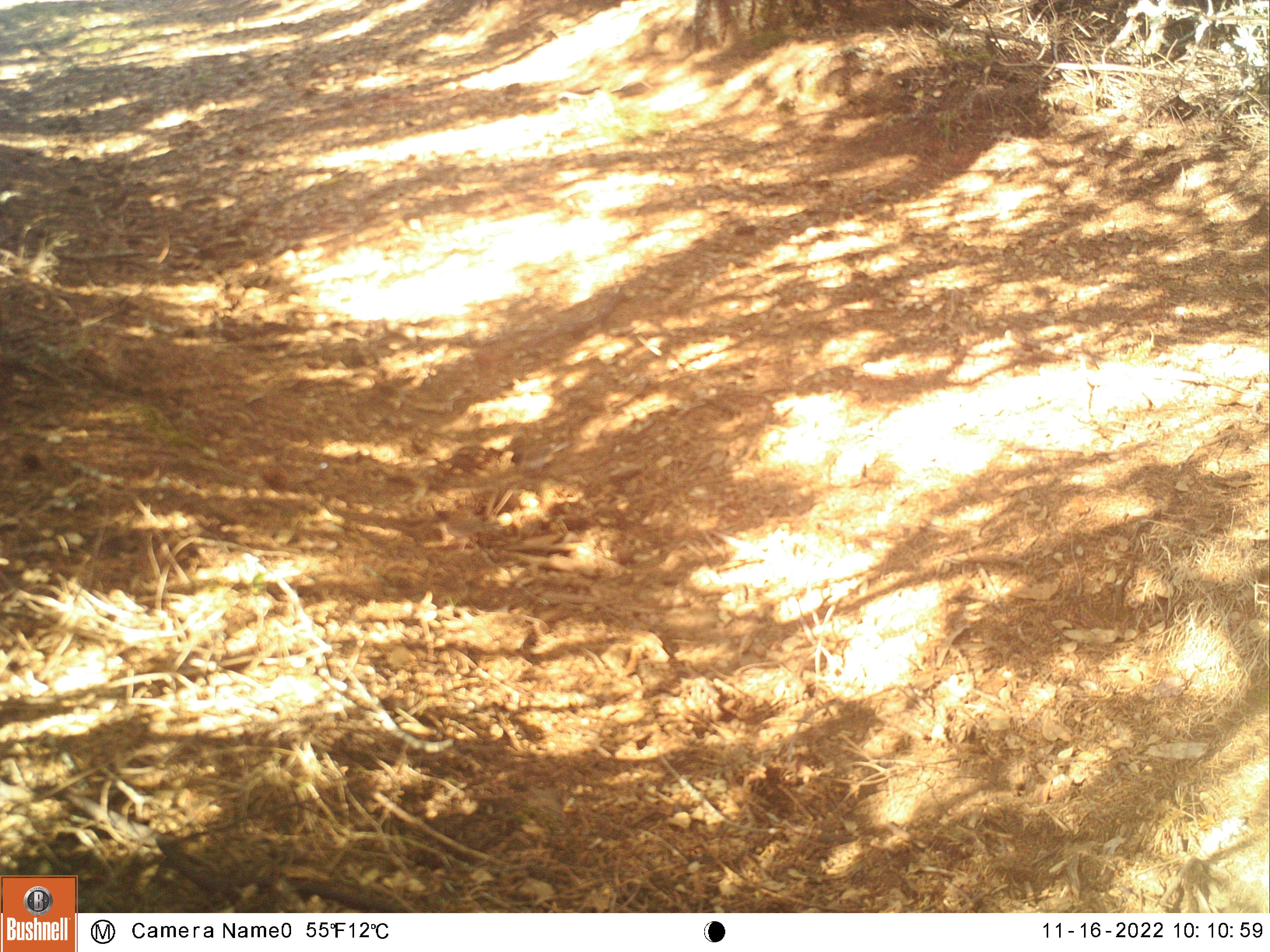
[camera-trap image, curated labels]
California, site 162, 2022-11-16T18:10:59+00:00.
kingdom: Animalia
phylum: Chordata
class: Aves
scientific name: Aves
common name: bird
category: unknown bird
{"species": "unknown bird (bird) (Aves)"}